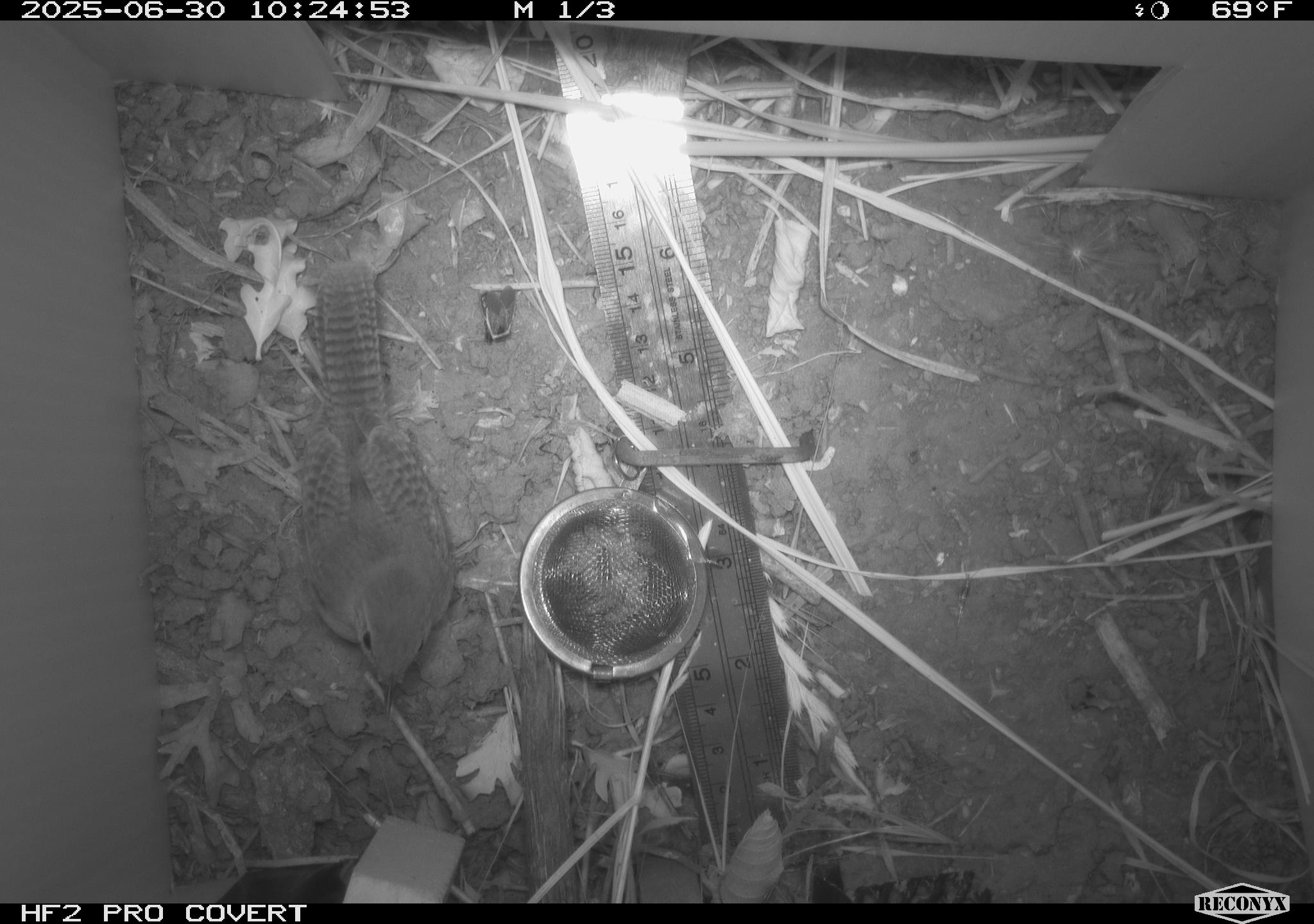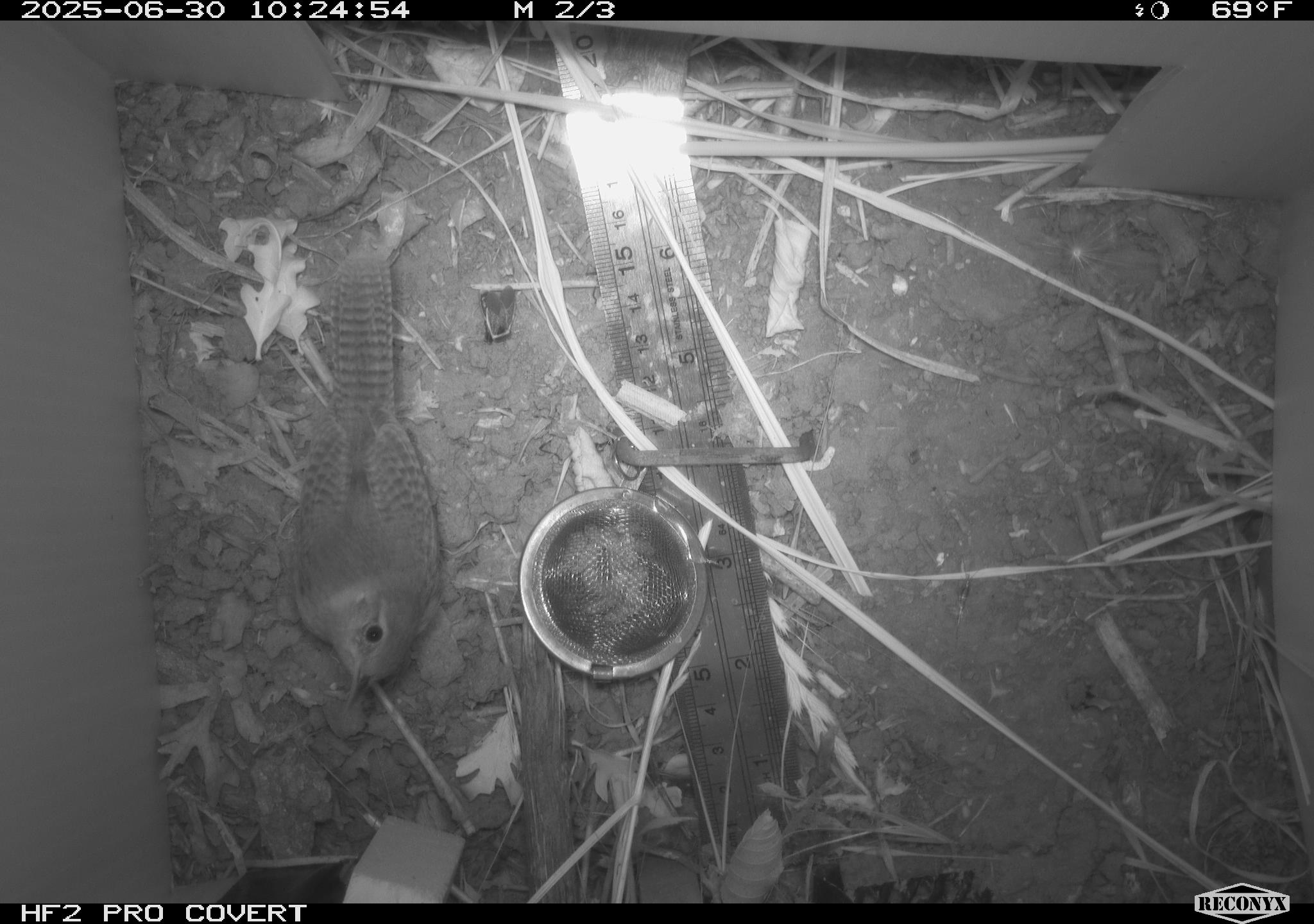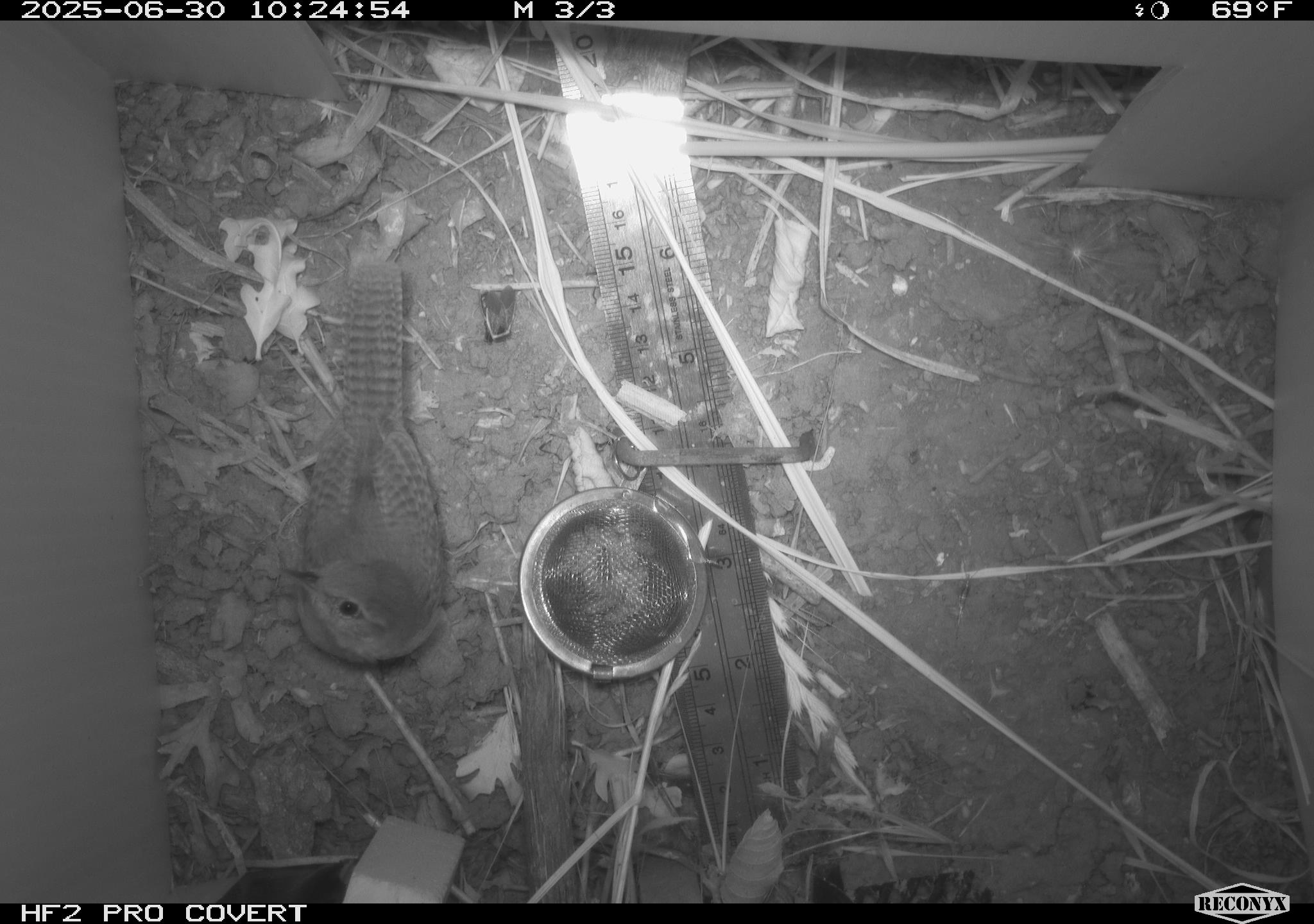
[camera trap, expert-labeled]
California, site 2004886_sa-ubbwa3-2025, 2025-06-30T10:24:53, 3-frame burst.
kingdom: Animalia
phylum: Chordata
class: Aves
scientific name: Aves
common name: bird